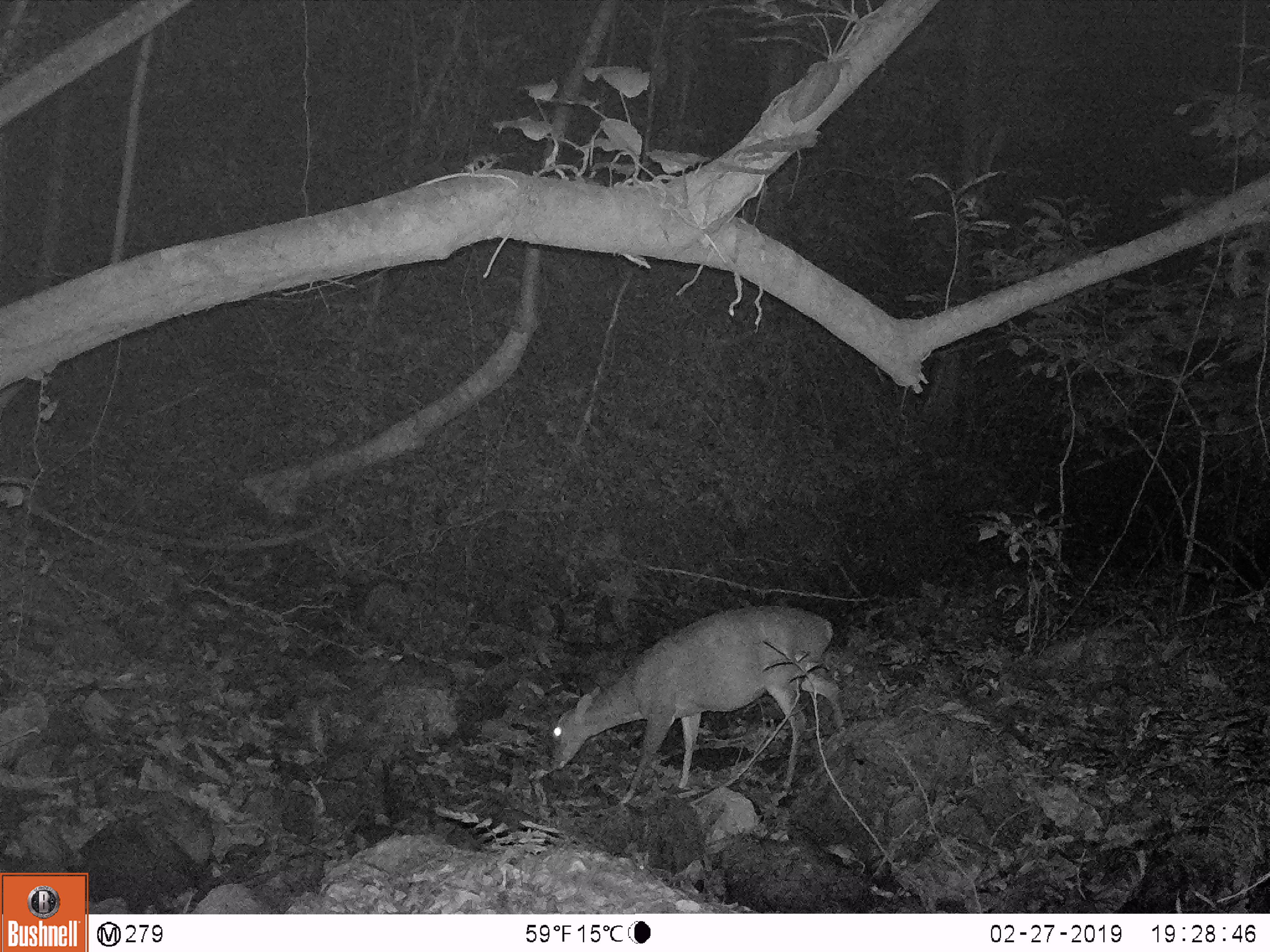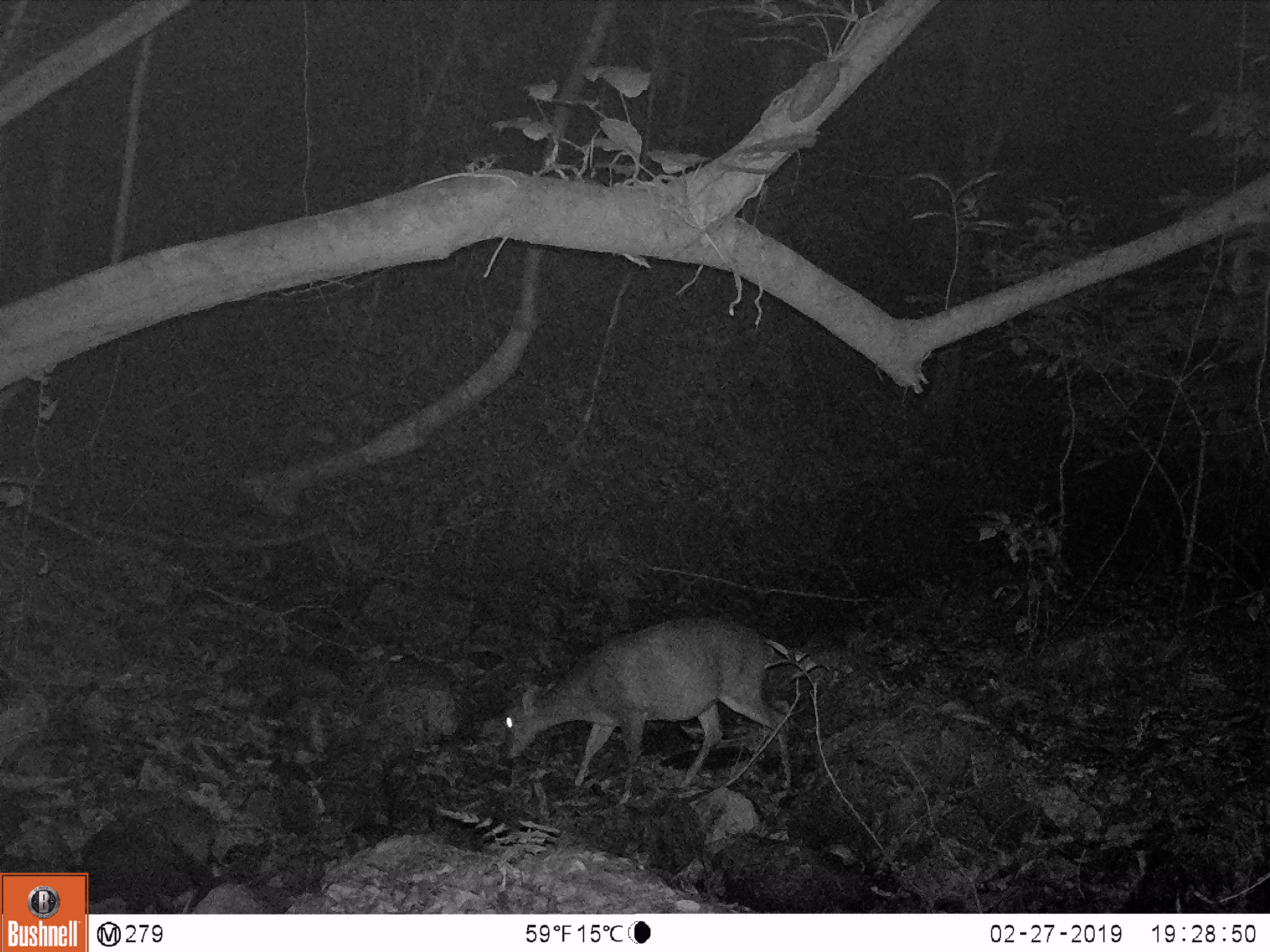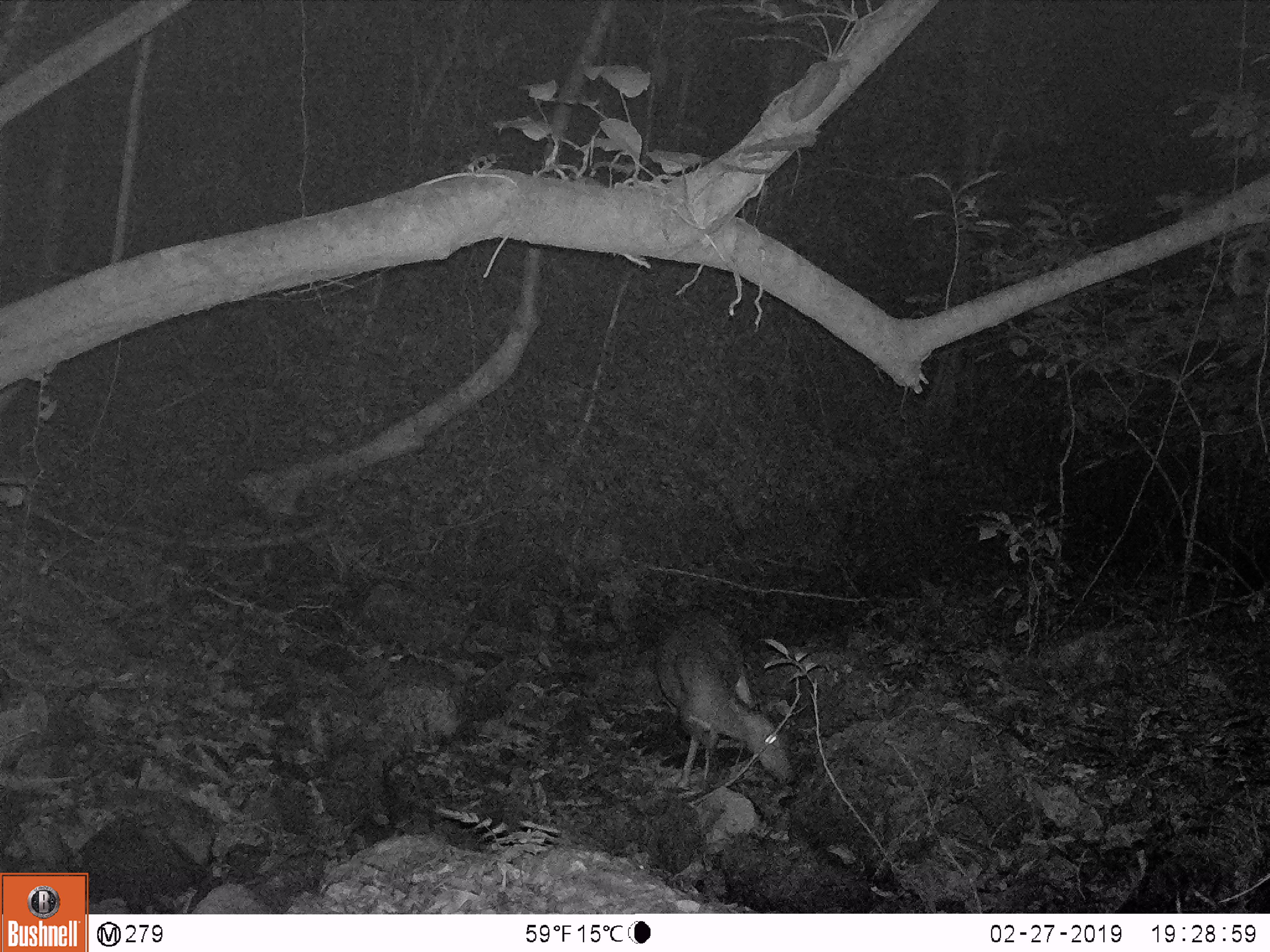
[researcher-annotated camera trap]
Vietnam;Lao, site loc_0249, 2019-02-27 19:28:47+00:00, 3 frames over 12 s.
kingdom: Animalia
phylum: Chordata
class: Mammalia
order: Artiodactyla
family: Cervidae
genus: Muntiacus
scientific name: Muntiacus vuquangensis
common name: large-antlered muntjac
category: large antlered muntjac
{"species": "large antlered muntjac (large-antlered muntjac) (Muntiacus vuquangensis)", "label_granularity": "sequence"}